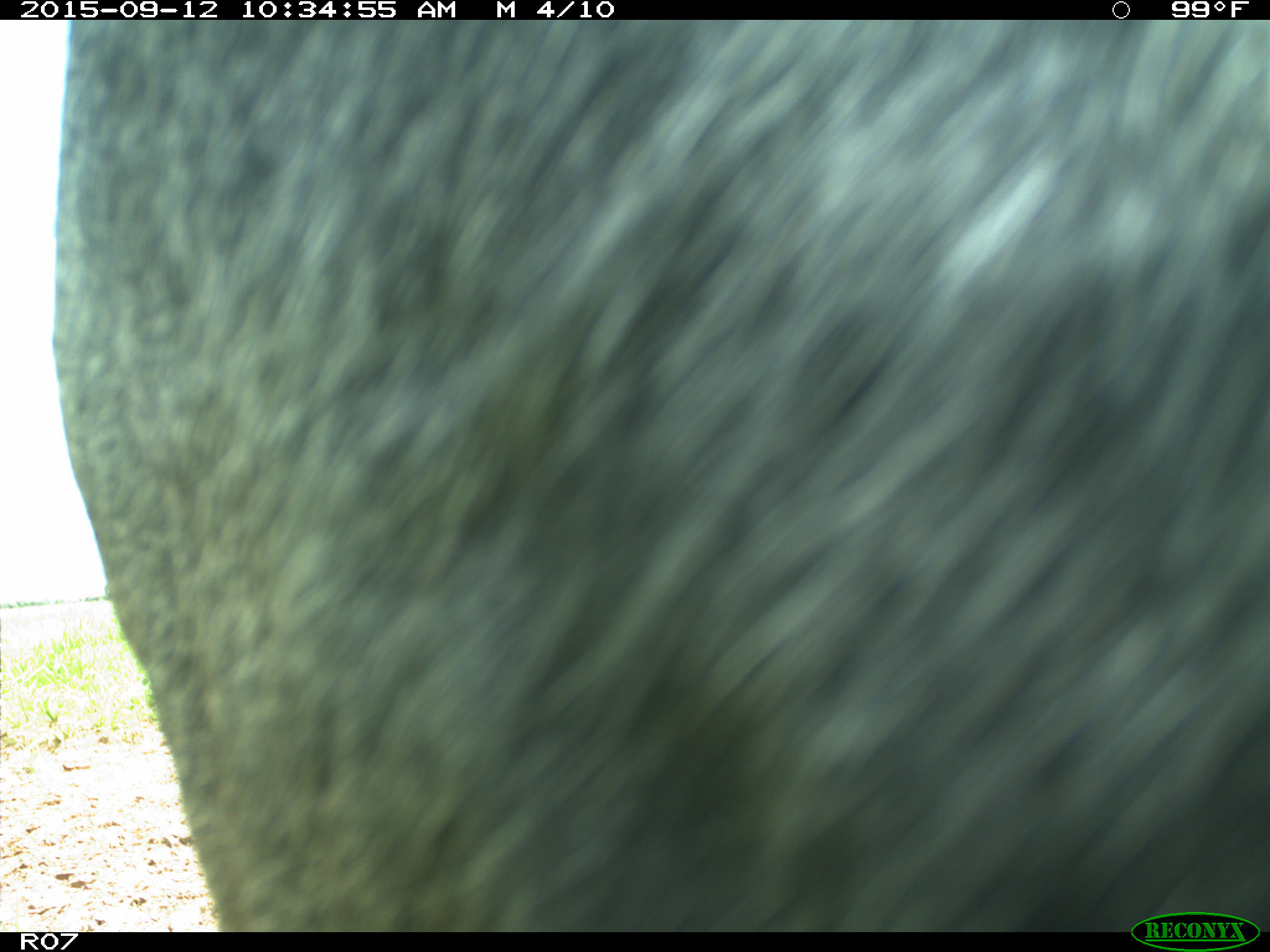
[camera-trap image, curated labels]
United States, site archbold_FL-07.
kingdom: Animalia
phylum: Chordata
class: Mammalia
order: Artiodactyla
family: Bovidae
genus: Bos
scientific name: Bos taurus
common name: domestic cow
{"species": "Bos taurus (domestic cow)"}